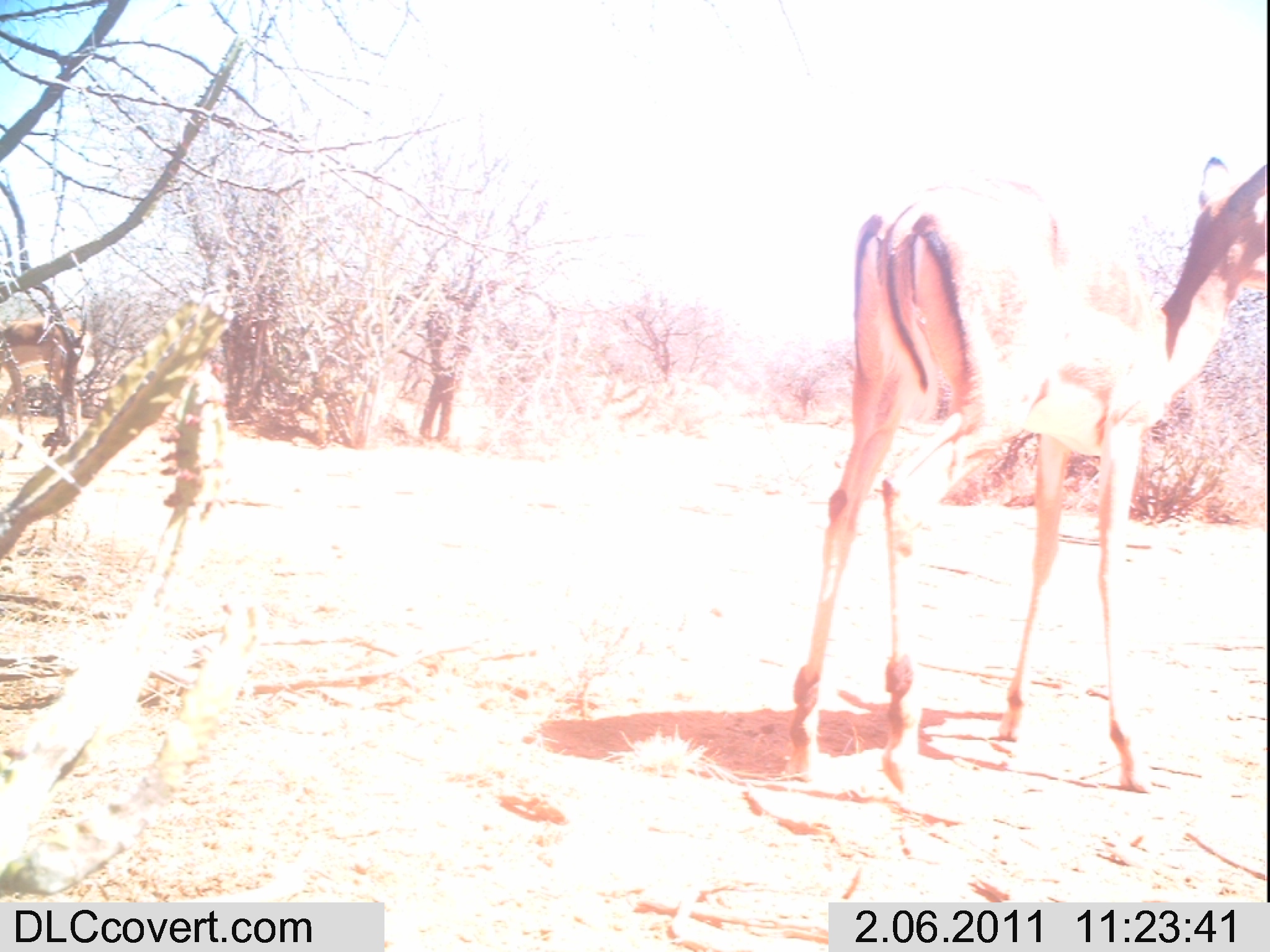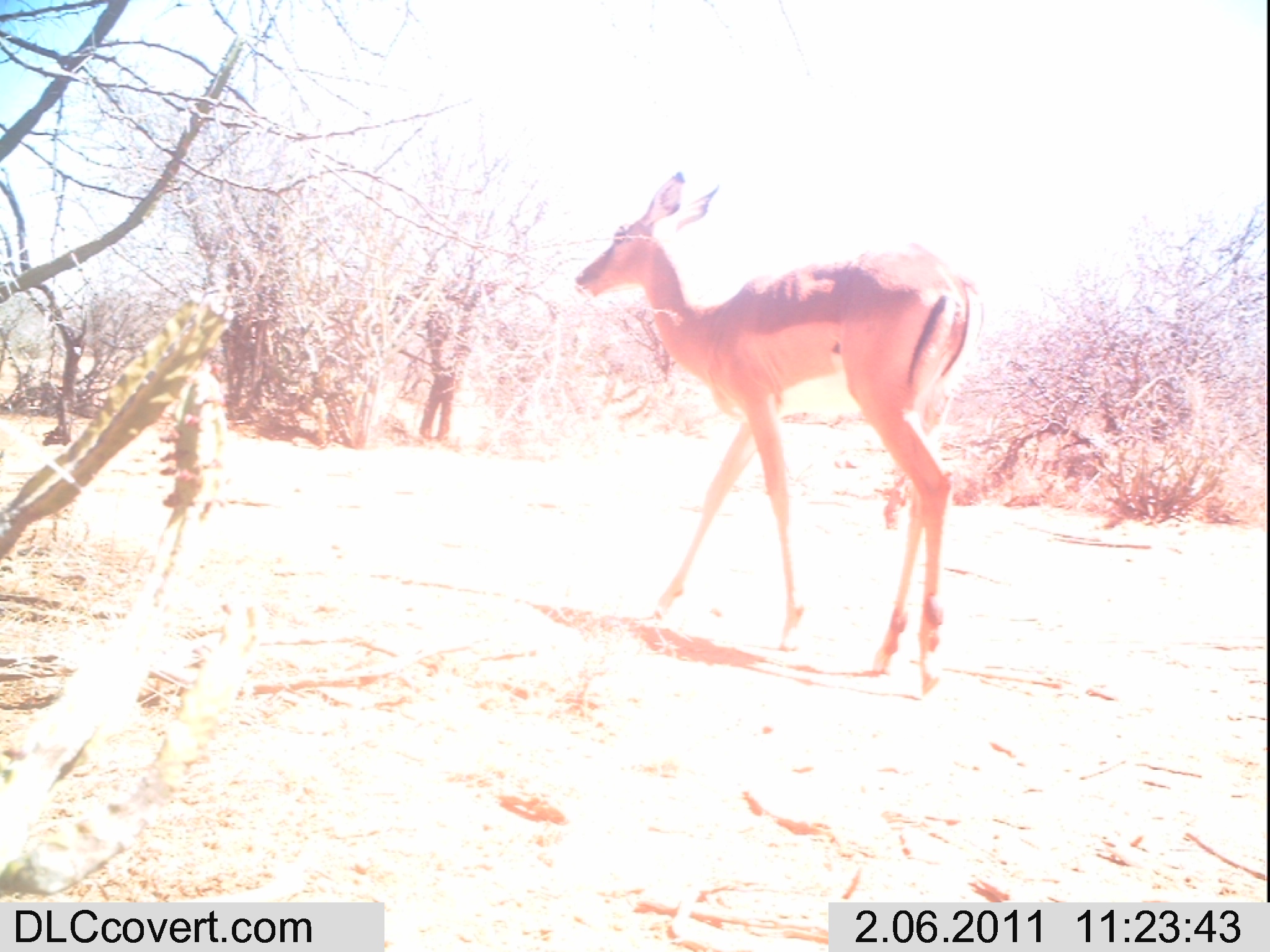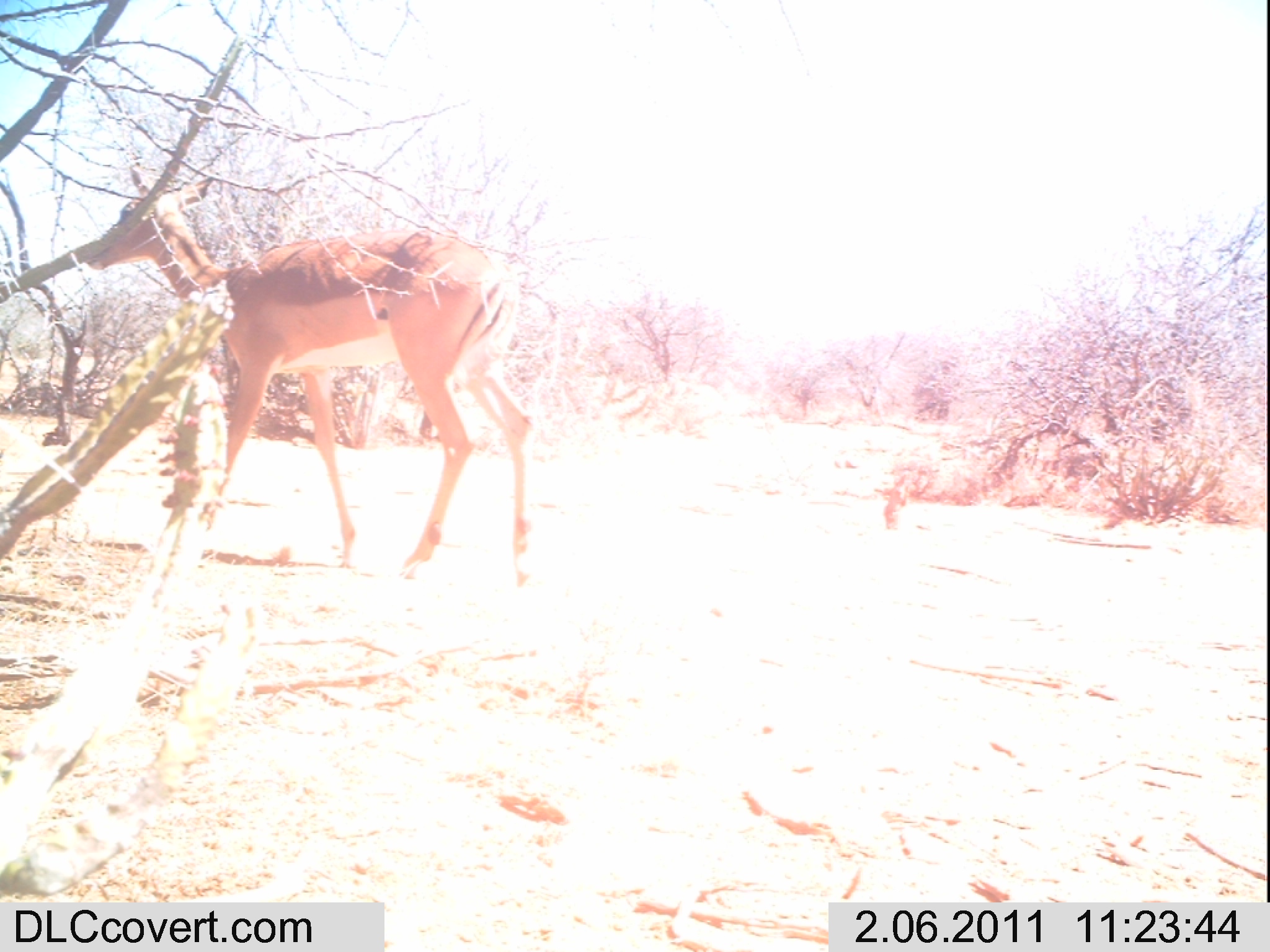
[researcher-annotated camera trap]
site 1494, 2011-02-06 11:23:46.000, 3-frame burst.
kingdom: Animalia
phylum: Chordata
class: Mammalia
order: Artiodactyla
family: Bovidae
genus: Aepyceros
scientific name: Aepyceros melampus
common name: impala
Aepyceros melampus (impala), count 2.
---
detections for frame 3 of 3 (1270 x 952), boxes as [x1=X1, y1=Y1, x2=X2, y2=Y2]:
aepyceros melampus: [x1=84, y1=163, x2=533, y2=588]